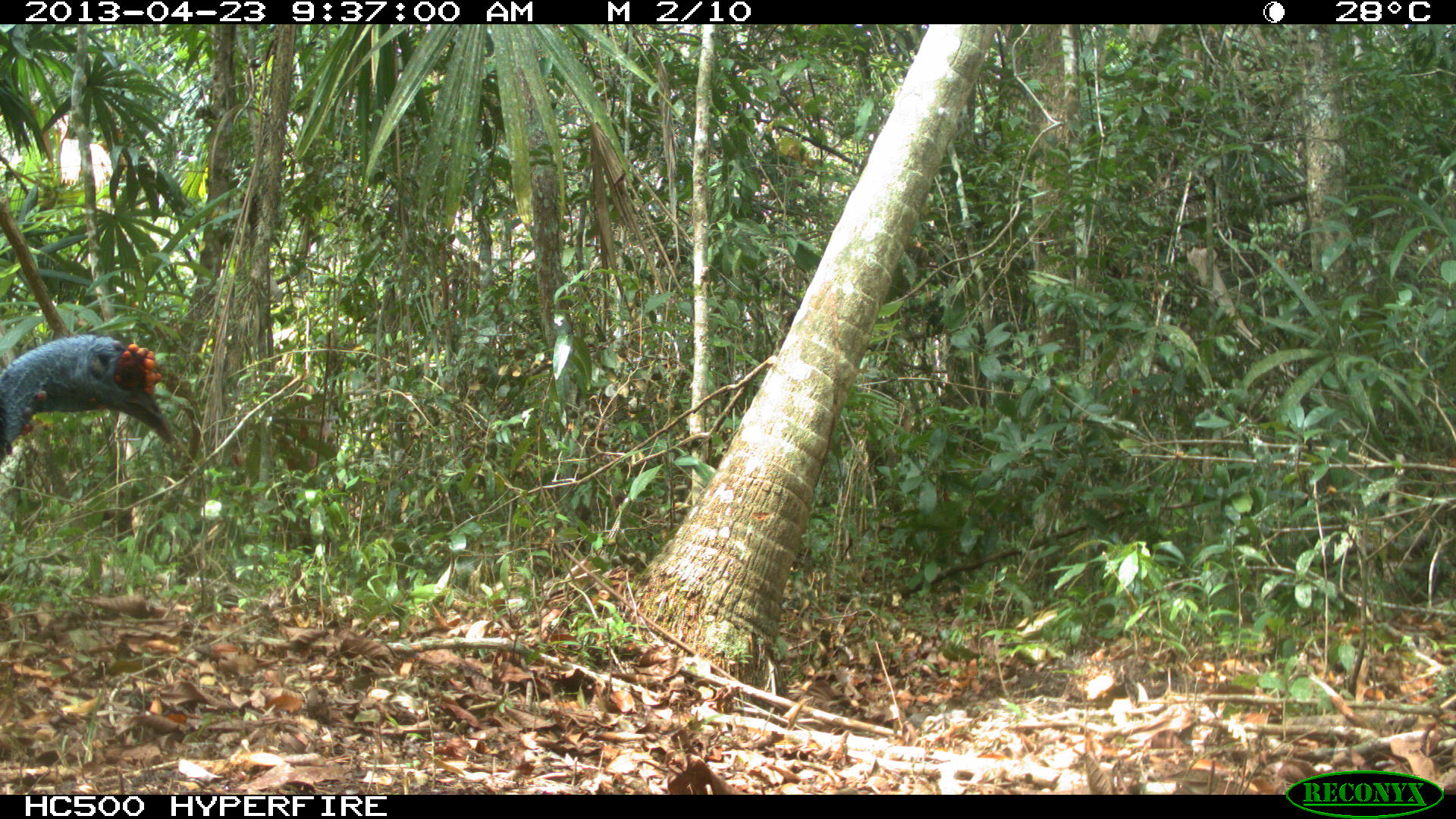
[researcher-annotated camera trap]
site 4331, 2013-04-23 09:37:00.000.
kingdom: Animalia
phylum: Chordata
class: Aves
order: Galliformes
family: Phasianidae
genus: Meleagris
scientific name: Meleagris ocellata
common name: ocellated turkey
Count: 1.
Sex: male.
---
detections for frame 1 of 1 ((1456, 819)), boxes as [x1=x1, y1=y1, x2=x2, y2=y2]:
meleagris ocellata: [x1=0, y1=333, x2=175, y2=465]